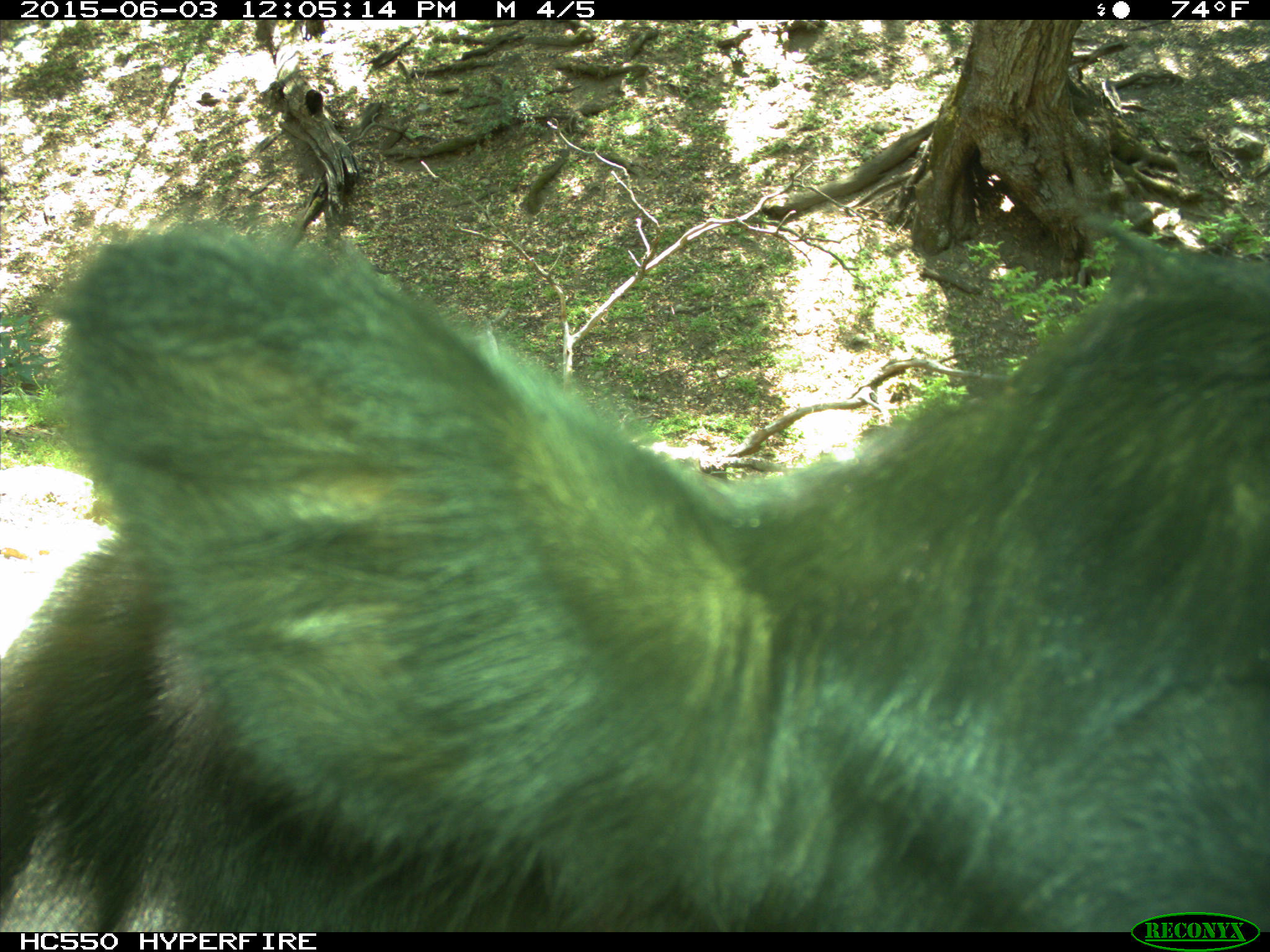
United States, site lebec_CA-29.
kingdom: Animalia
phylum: Chordata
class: Mammalia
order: Artiodactyla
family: Bovidae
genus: Bos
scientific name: Bos taurus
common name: domestic cow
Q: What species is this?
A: Bos taurus (domestic cow).